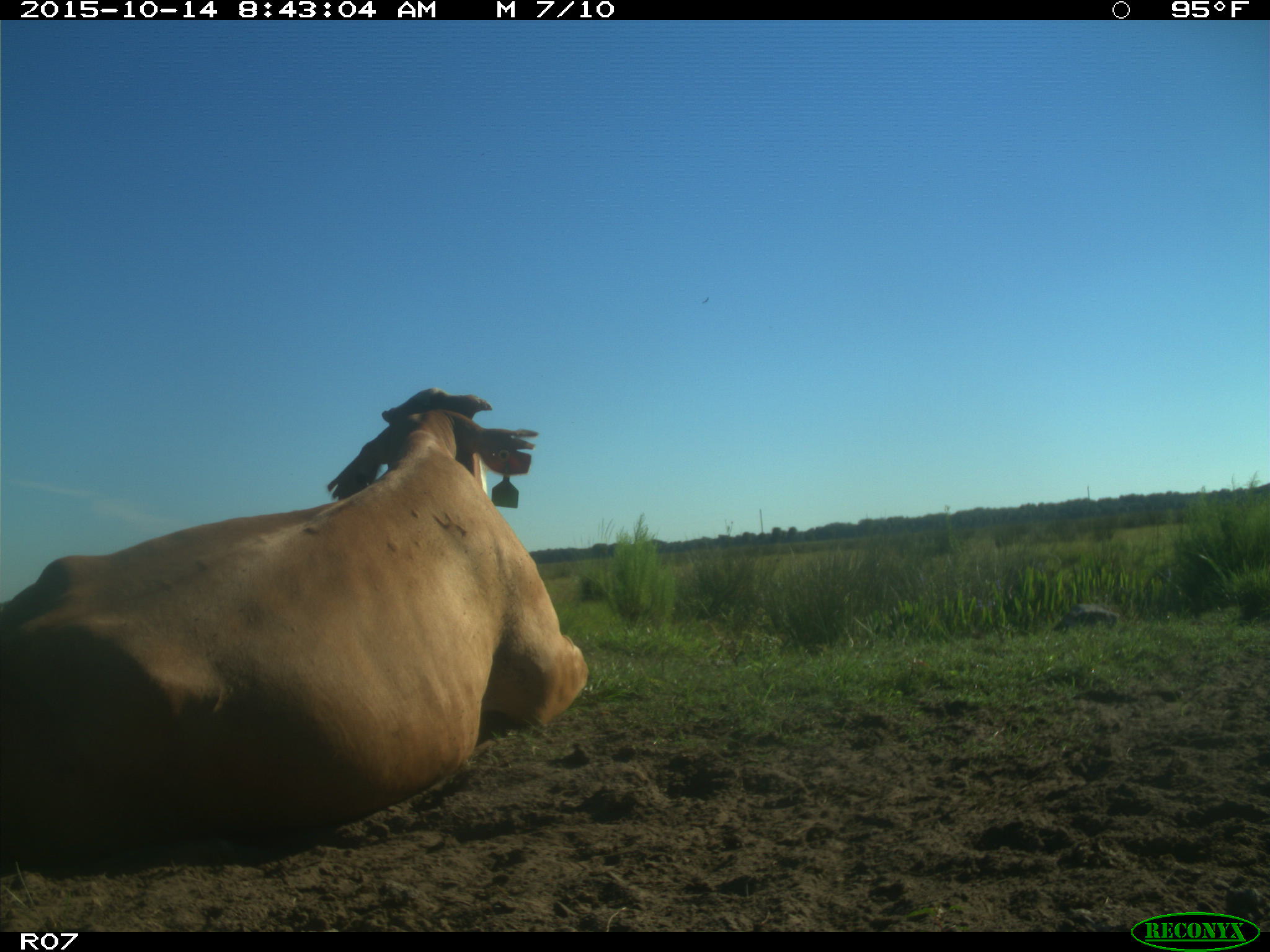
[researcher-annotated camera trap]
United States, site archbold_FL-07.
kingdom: Animalia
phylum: Chordata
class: Mammalia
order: Artiodactyla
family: Bovidae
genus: Bos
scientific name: Bos taurus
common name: domestic cow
Bos taurus (domestic cow).